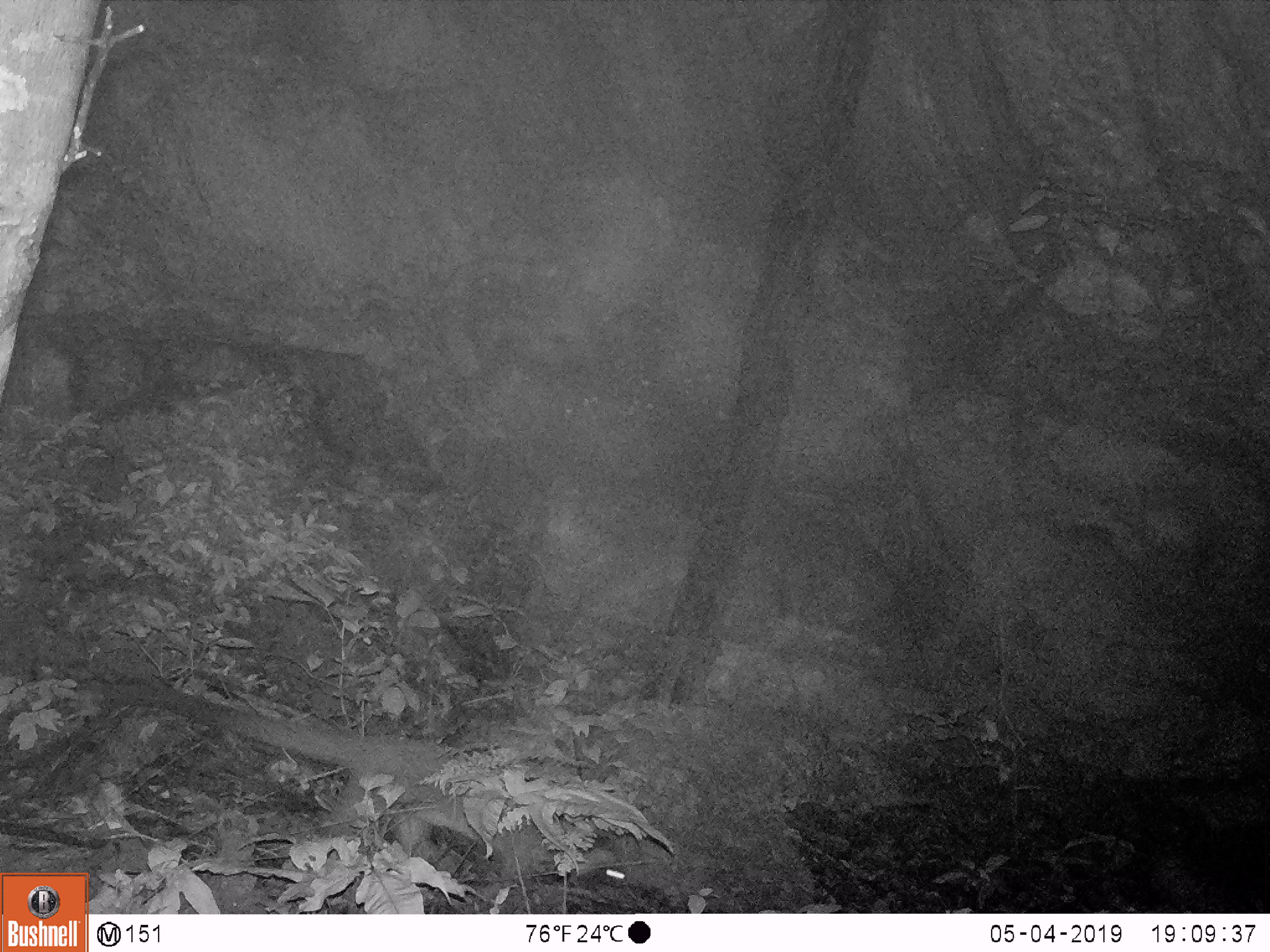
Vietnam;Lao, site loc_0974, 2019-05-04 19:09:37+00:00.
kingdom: Animalia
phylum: Chordata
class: Mammalia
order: Carnivora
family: Viverridae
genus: Paguma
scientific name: Paguma larvata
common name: masked palm civet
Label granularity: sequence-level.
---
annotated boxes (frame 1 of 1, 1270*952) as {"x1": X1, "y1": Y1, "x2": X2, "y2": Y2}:
masked palm civet: {"x1": 104, "y1": 682, "x2": 626, "y2": 886}